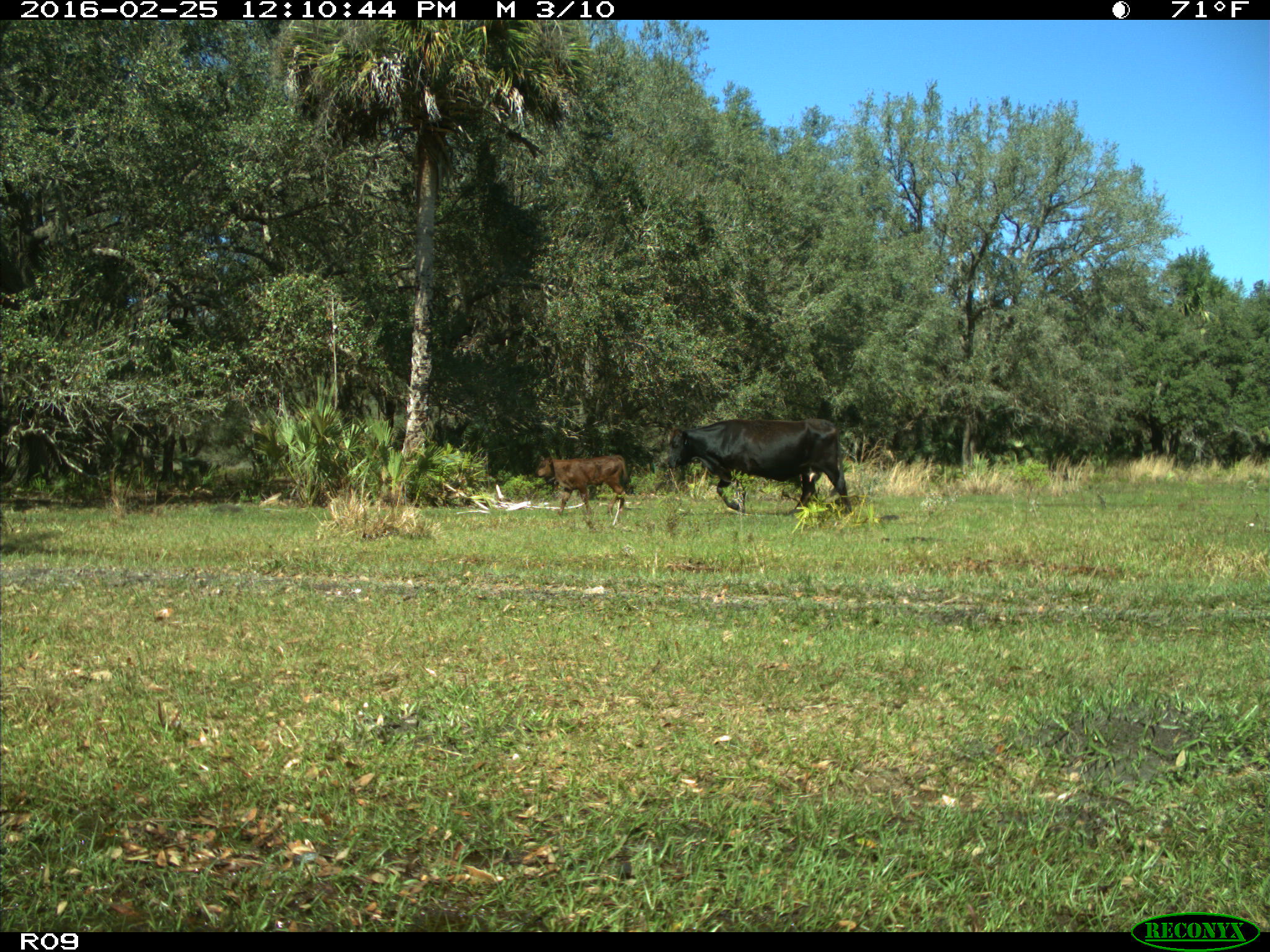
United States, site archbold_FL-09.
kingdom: Animalia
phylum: Chordata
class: Mammalia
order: Artiodactyla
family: Bovidae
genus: Bos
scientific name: Bos taurus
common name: domestic cow